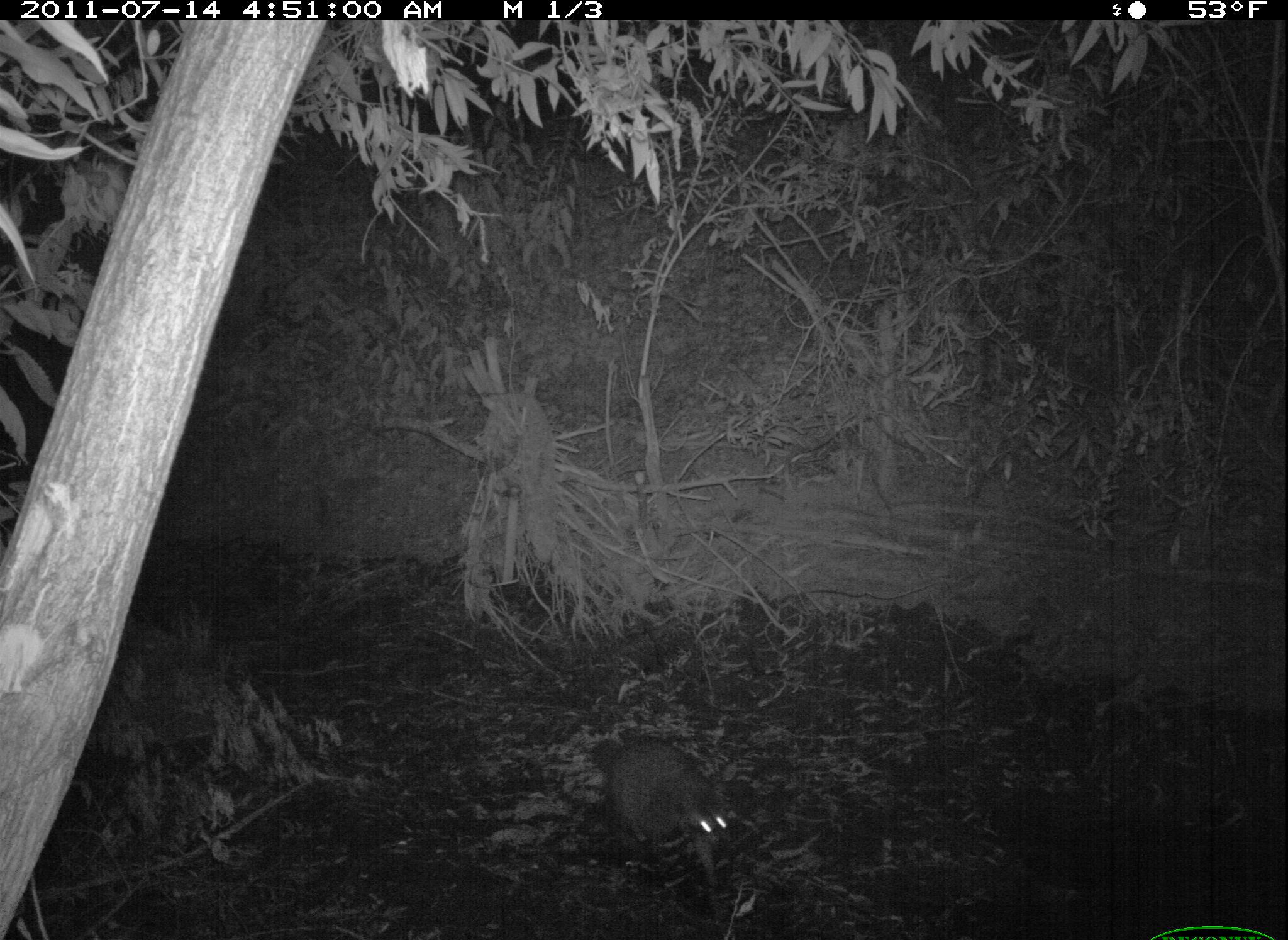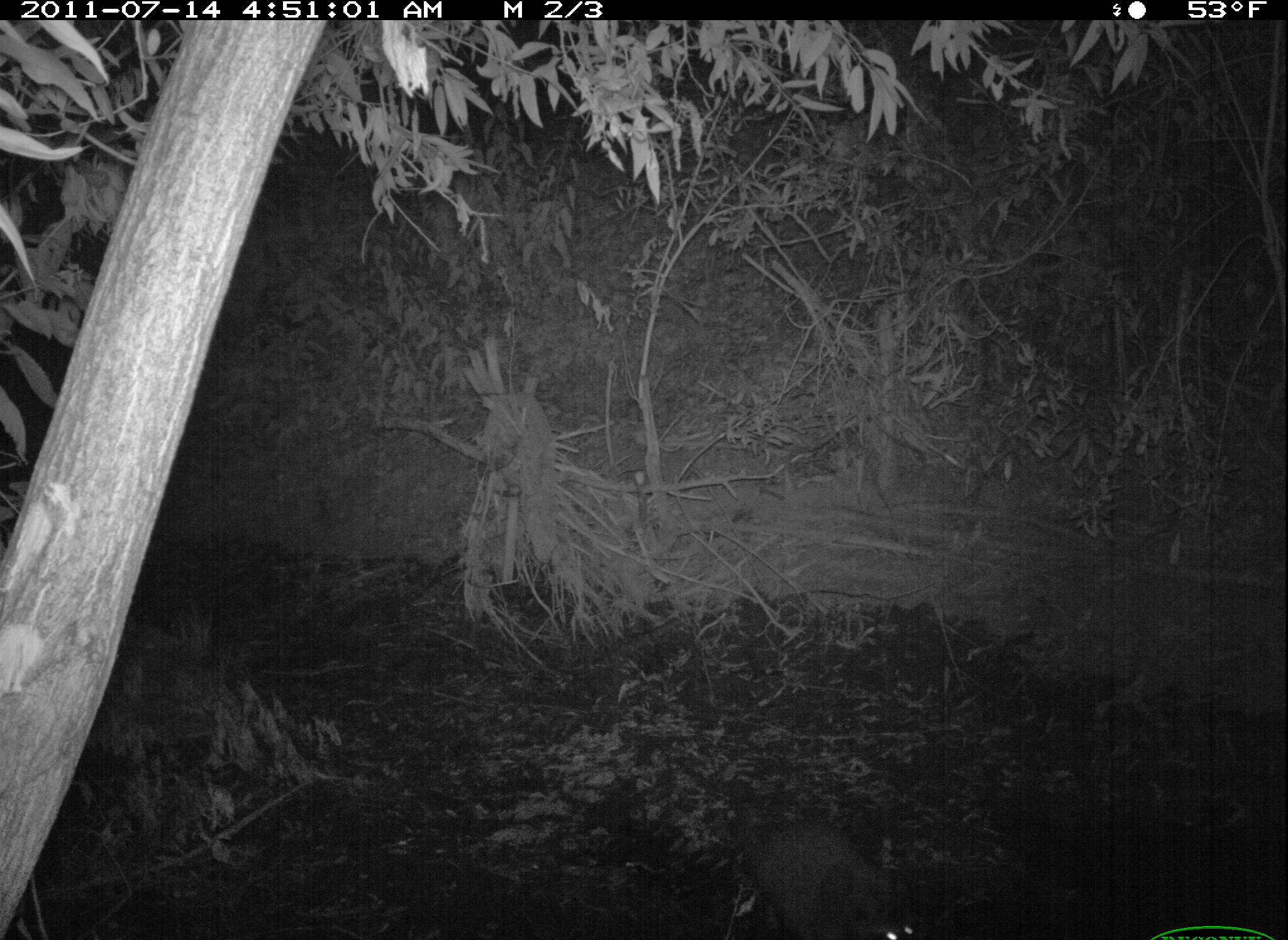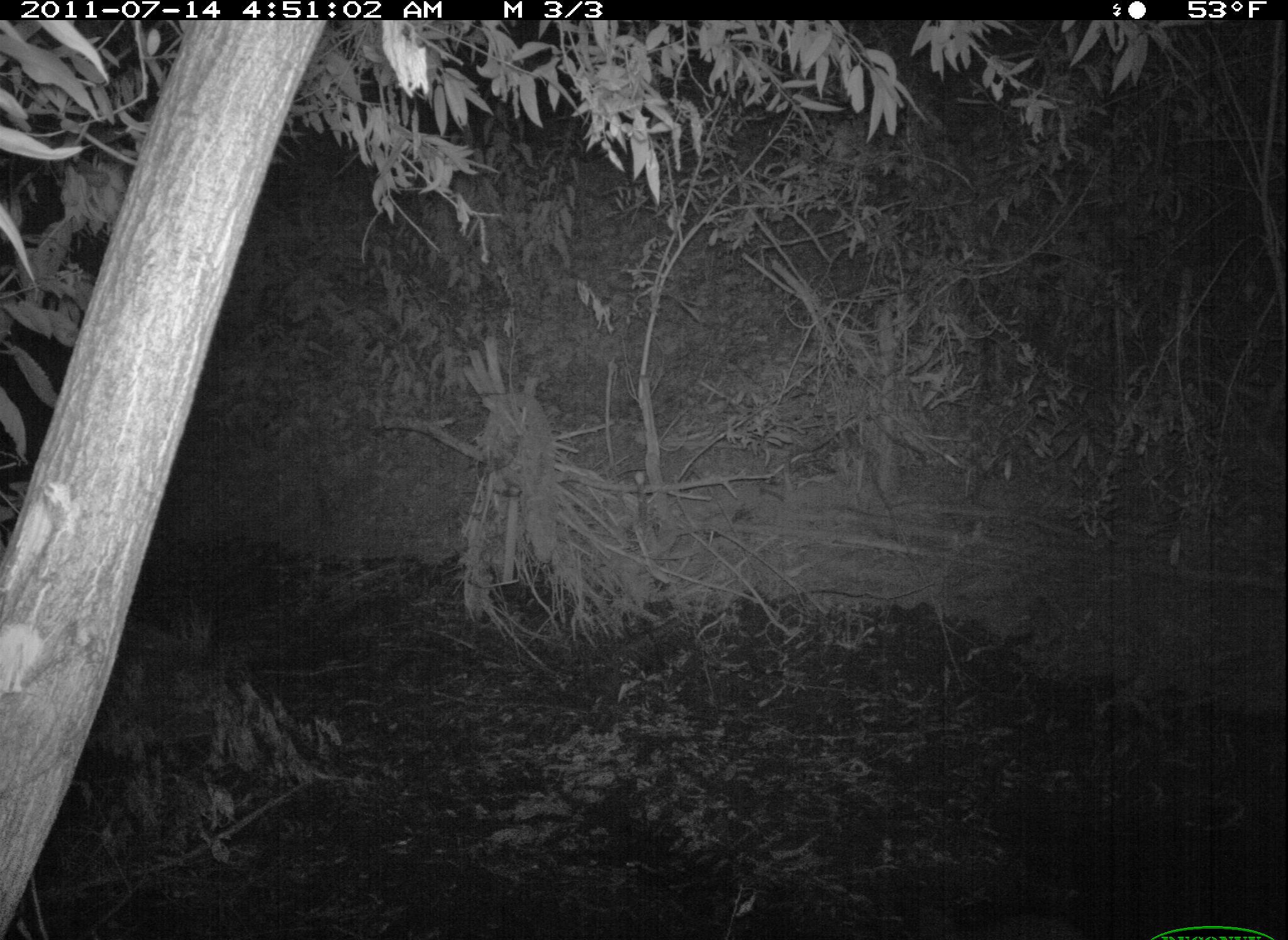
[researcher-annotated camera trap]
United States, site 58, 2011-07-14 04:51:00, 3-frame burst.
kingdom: Animalia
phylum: Chordata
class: Mammalia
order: Carnivora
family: Procyonidae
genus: Procyon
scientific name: Procyon lotor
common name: raccoon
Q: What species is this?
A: Raccoon (Procyon lotor).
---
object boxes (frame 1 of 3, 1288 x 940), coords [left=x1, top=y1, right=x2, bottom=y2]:
raccoon: [left=589, top=737, right=744, bottom=920]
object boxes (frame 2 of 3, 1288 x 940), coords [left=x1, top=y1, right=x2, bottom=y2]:
raccoon: [left=741, top=819, right=917, bottom=940]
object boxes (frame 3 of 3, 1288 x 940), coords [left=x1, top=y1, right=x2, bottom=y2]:
raccoon: [left=951, top=907, right=1085, bottom=940]